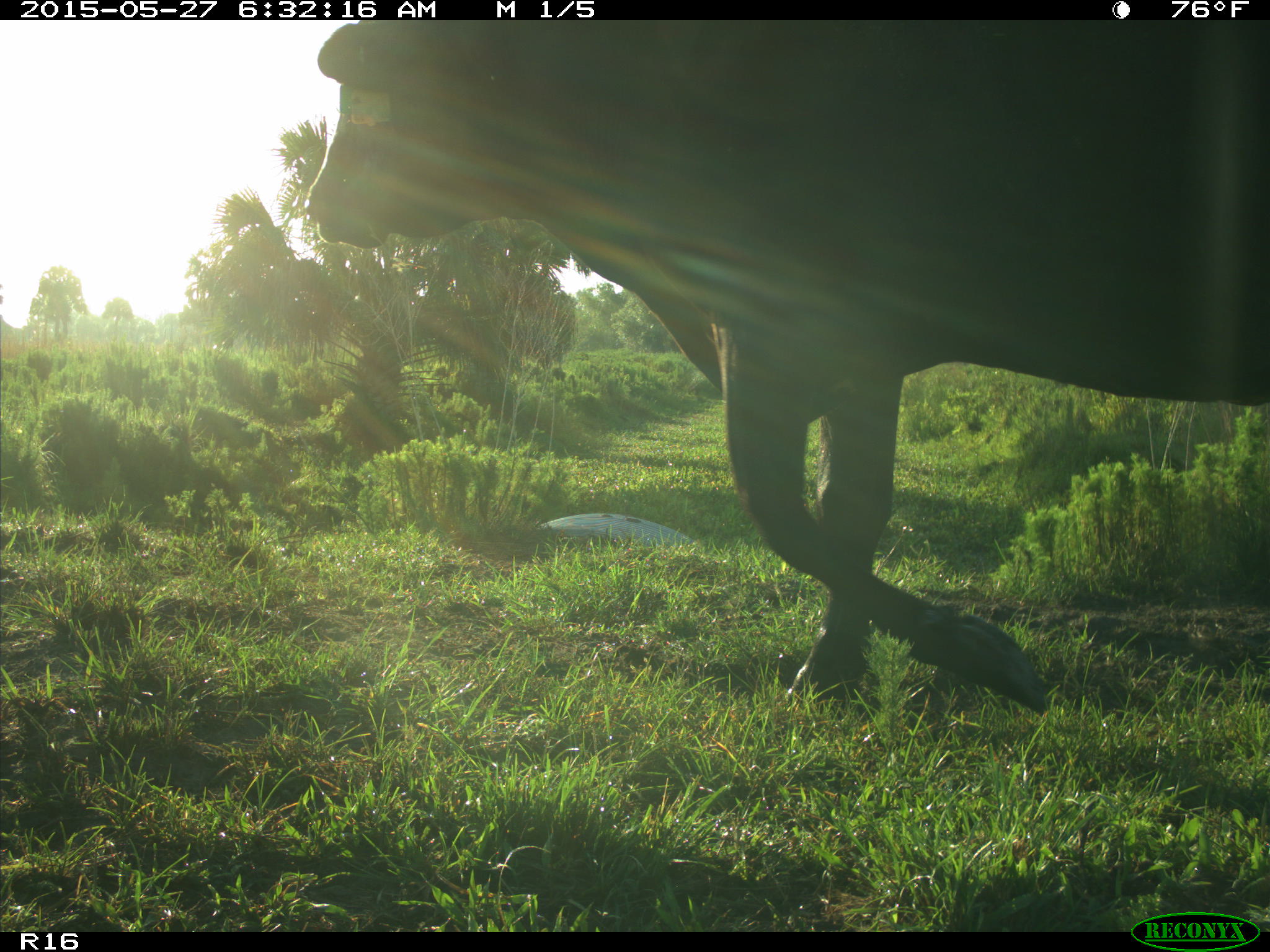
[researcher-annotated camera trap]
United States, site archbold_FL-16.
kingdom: Animalia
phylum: Chordata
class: Mammalia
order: Artiodactyla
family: Bovidae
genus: Bos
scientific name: Bos taurus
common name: domestic cow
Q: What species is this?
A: Bos taurus (domestic cow).